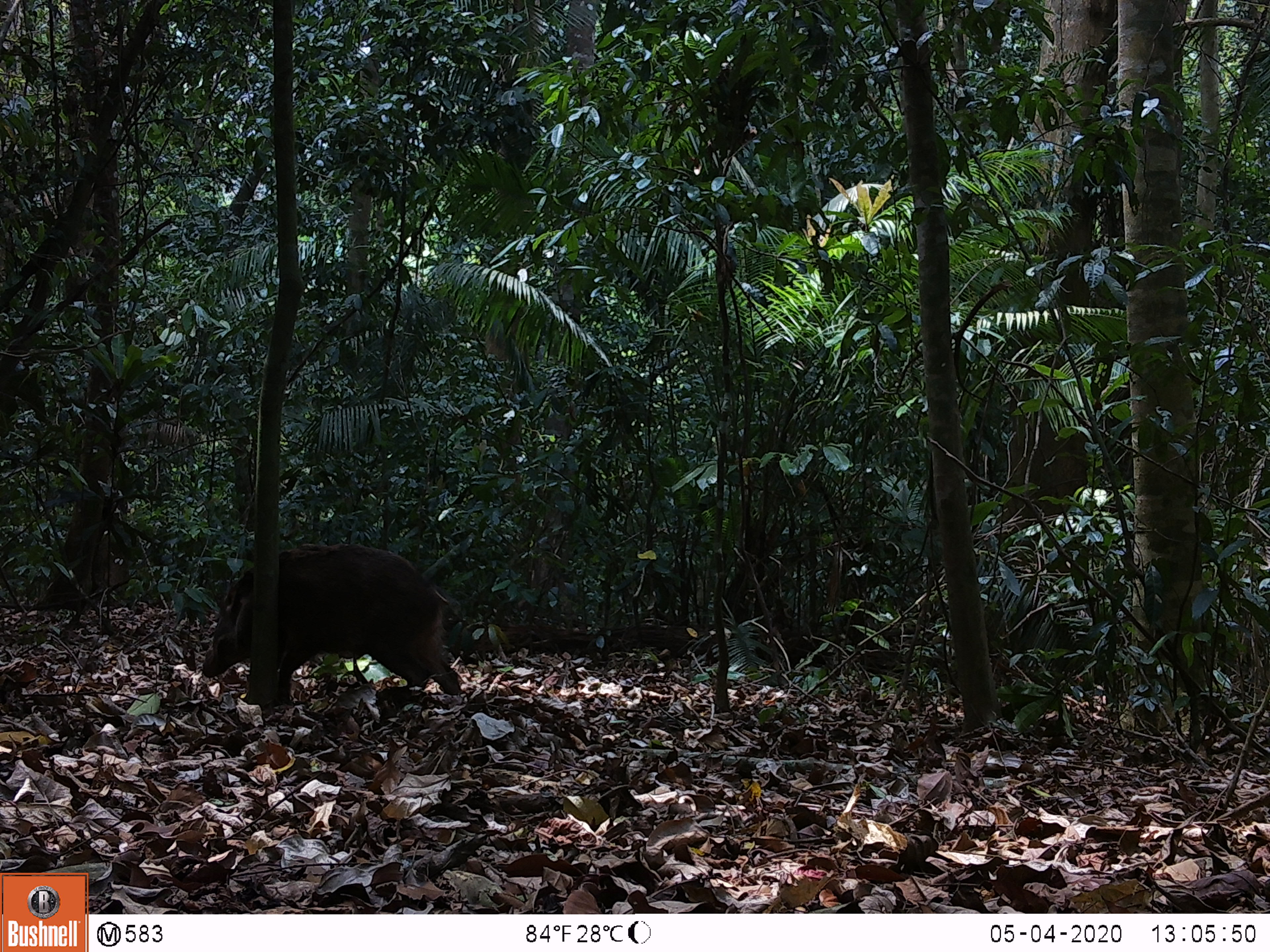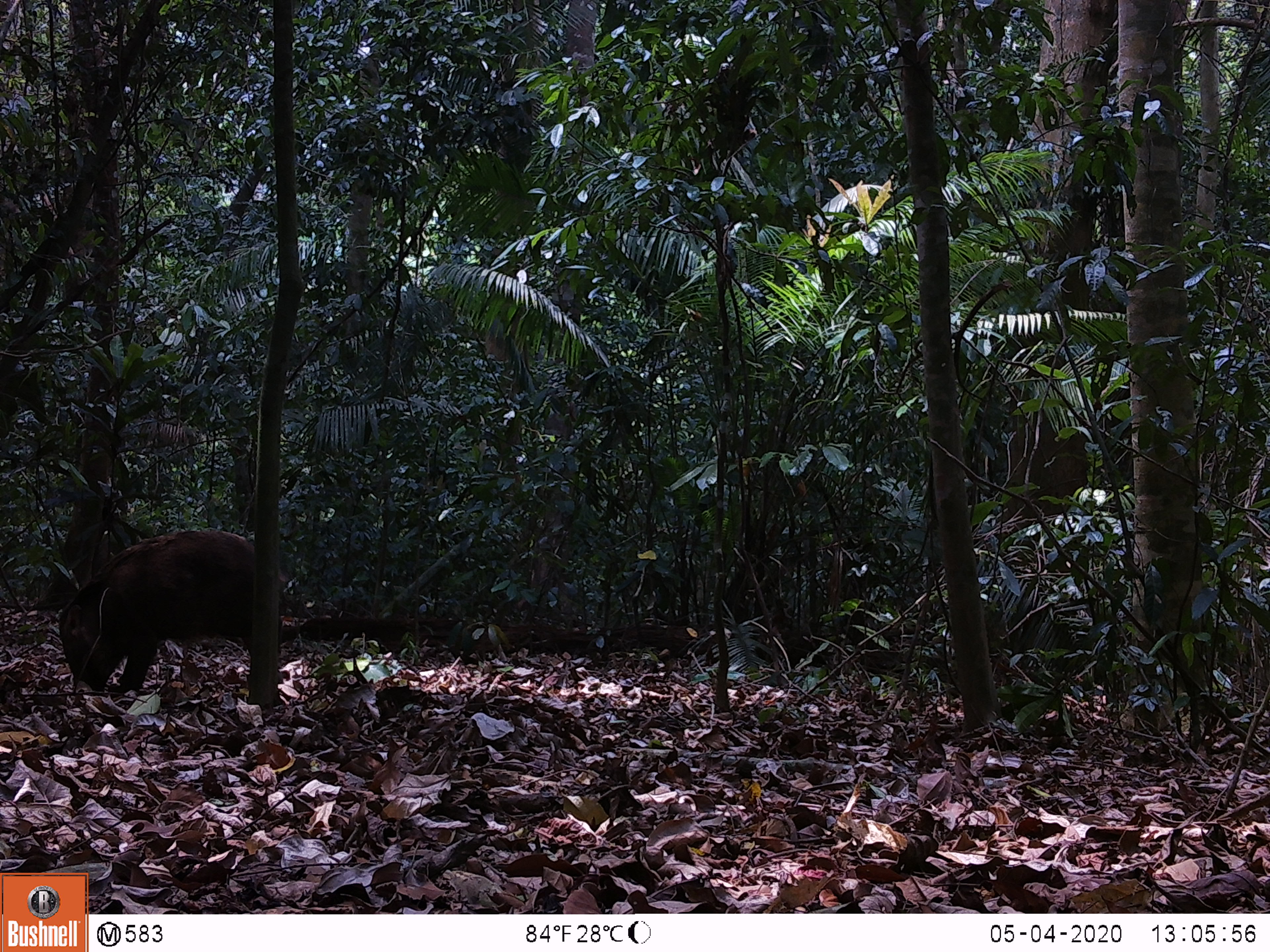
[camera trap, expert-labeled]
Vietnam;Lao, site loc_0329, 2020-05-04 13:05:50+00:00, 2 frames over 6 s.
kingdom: Animalia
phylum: Chordata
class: Mammalia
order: Artiodactyla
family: Suidae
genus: Sus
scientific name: Sus scrofa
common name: eurasian wild pig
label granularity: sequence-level